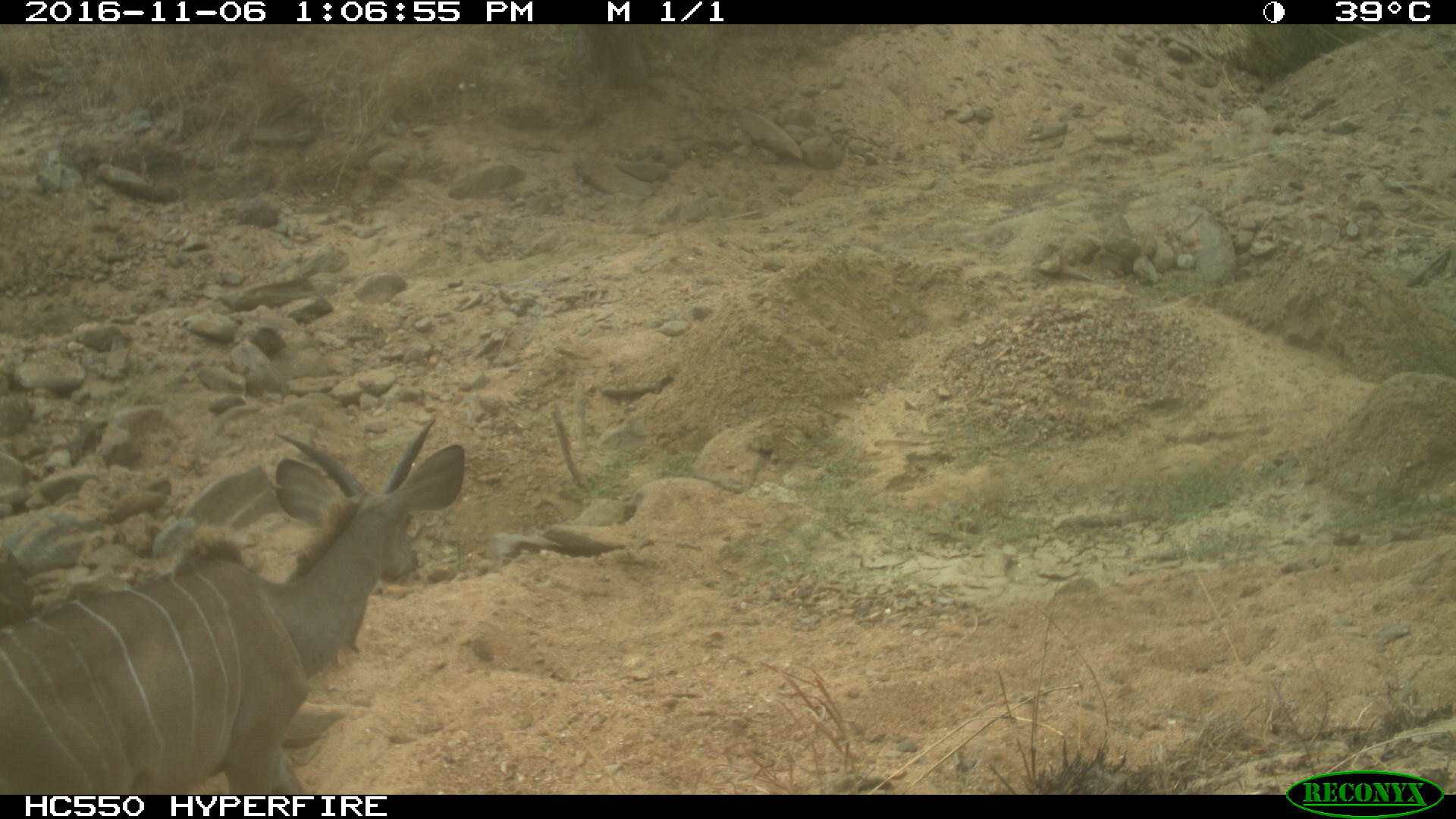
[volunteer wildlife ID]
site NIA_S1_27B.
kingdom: Animalia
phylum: Chordata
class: Mammalia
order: Artiodactyla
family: Bovidae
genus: Tragelaphus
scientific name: Tragelaphus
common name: kudu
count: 1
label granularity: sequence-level